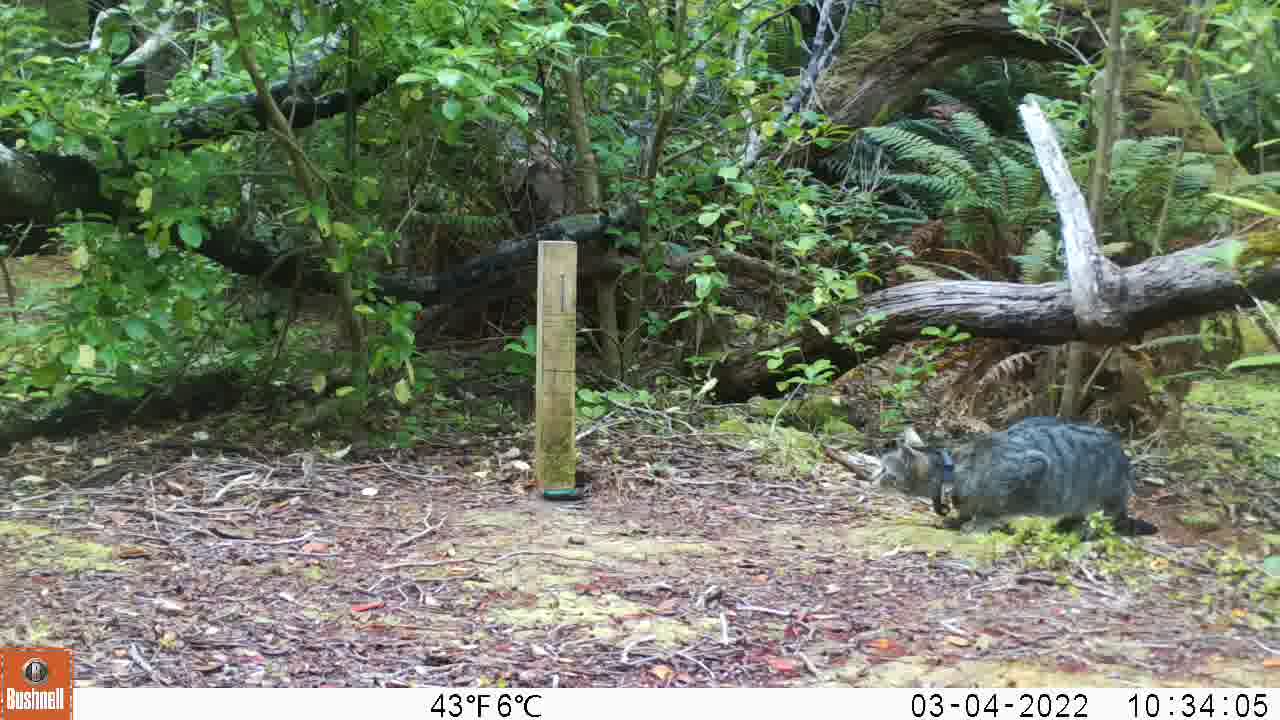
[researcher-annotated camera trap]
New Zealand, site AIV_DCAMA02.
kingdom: Animalia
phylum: Chordata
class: Mammalia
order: Carnivora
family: Felidae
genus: Felis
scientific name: Felis catus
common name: domestic cat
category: cat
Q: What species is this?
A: Cat (domestic cat) (Felis catus).